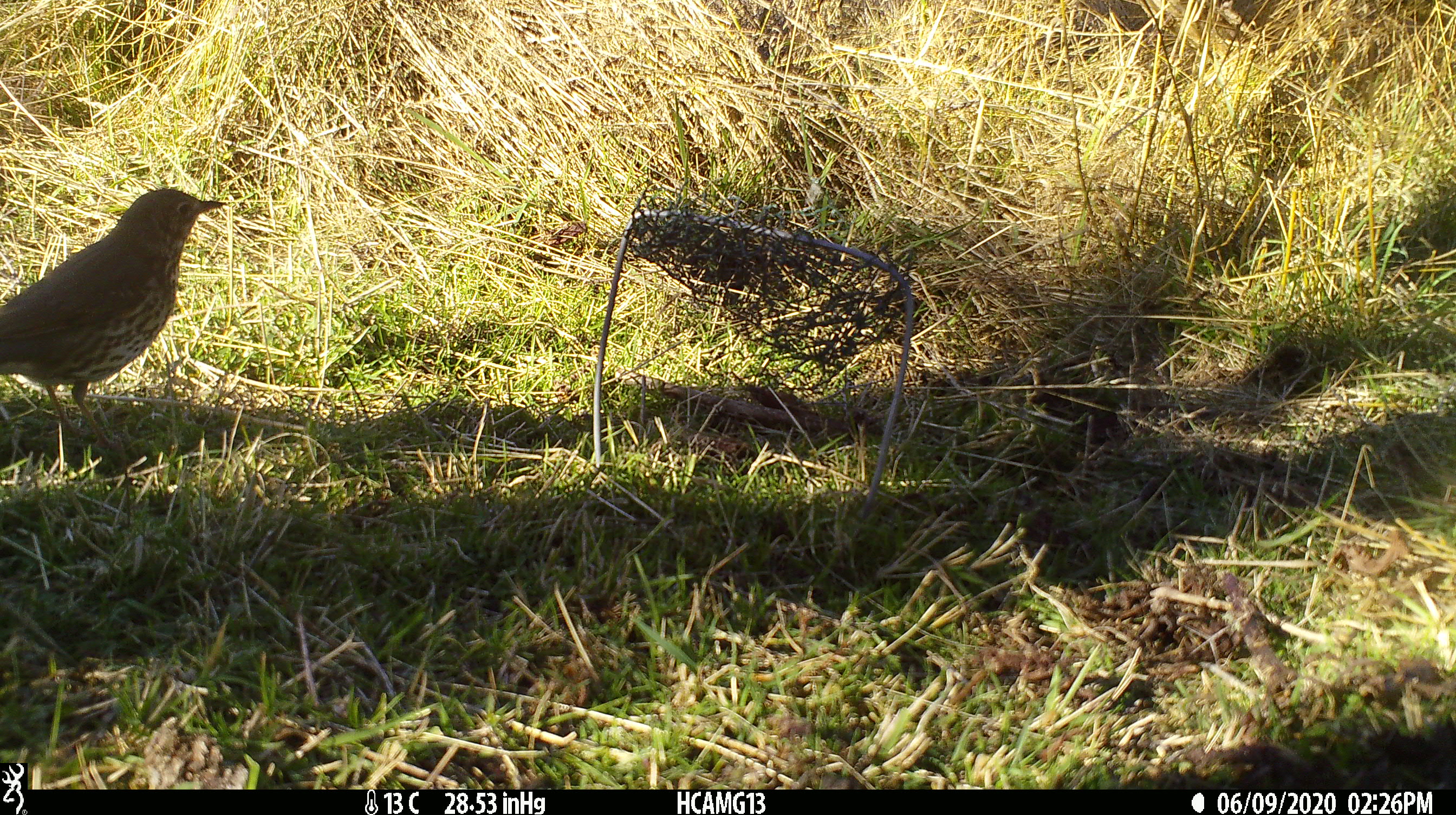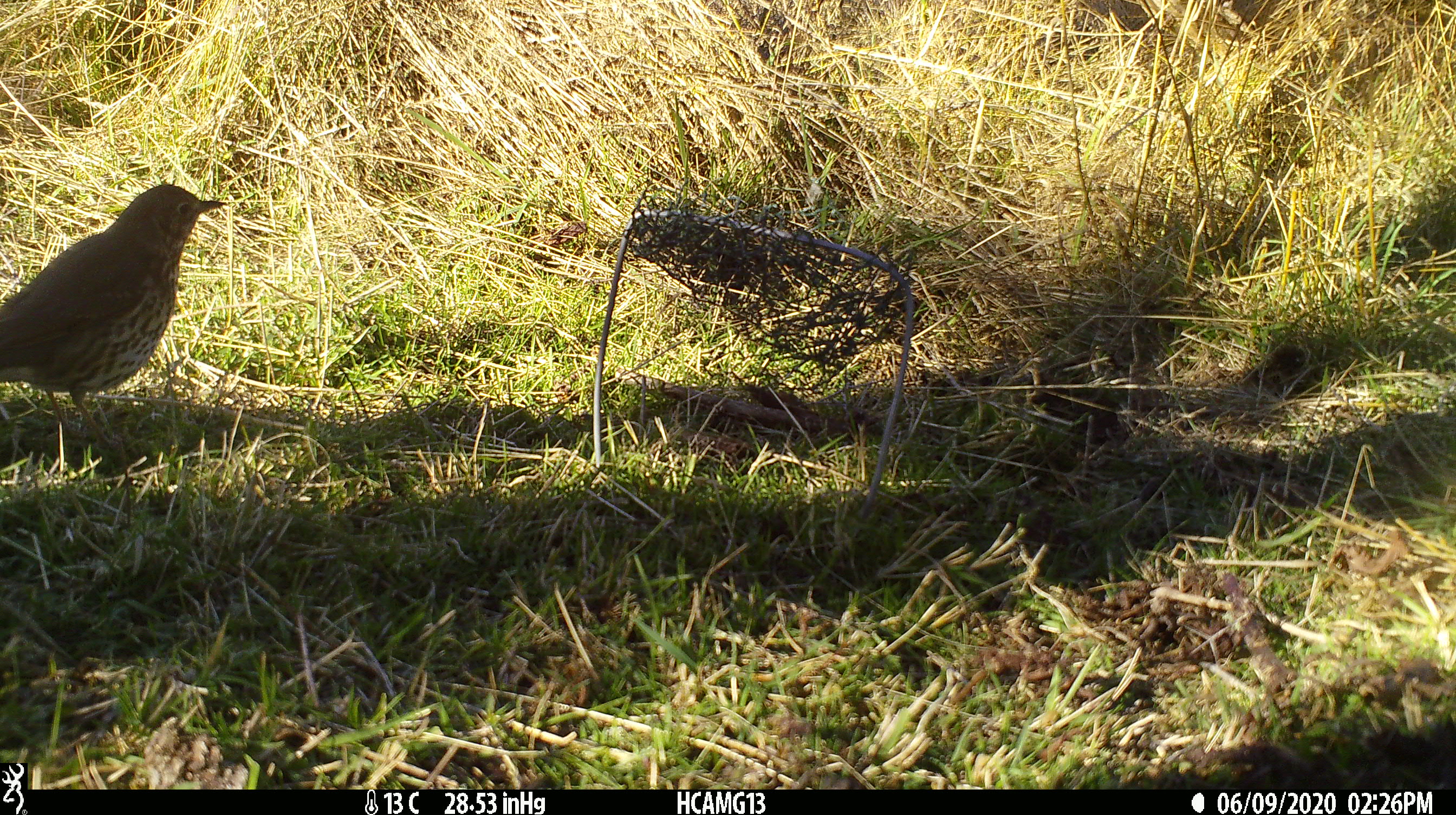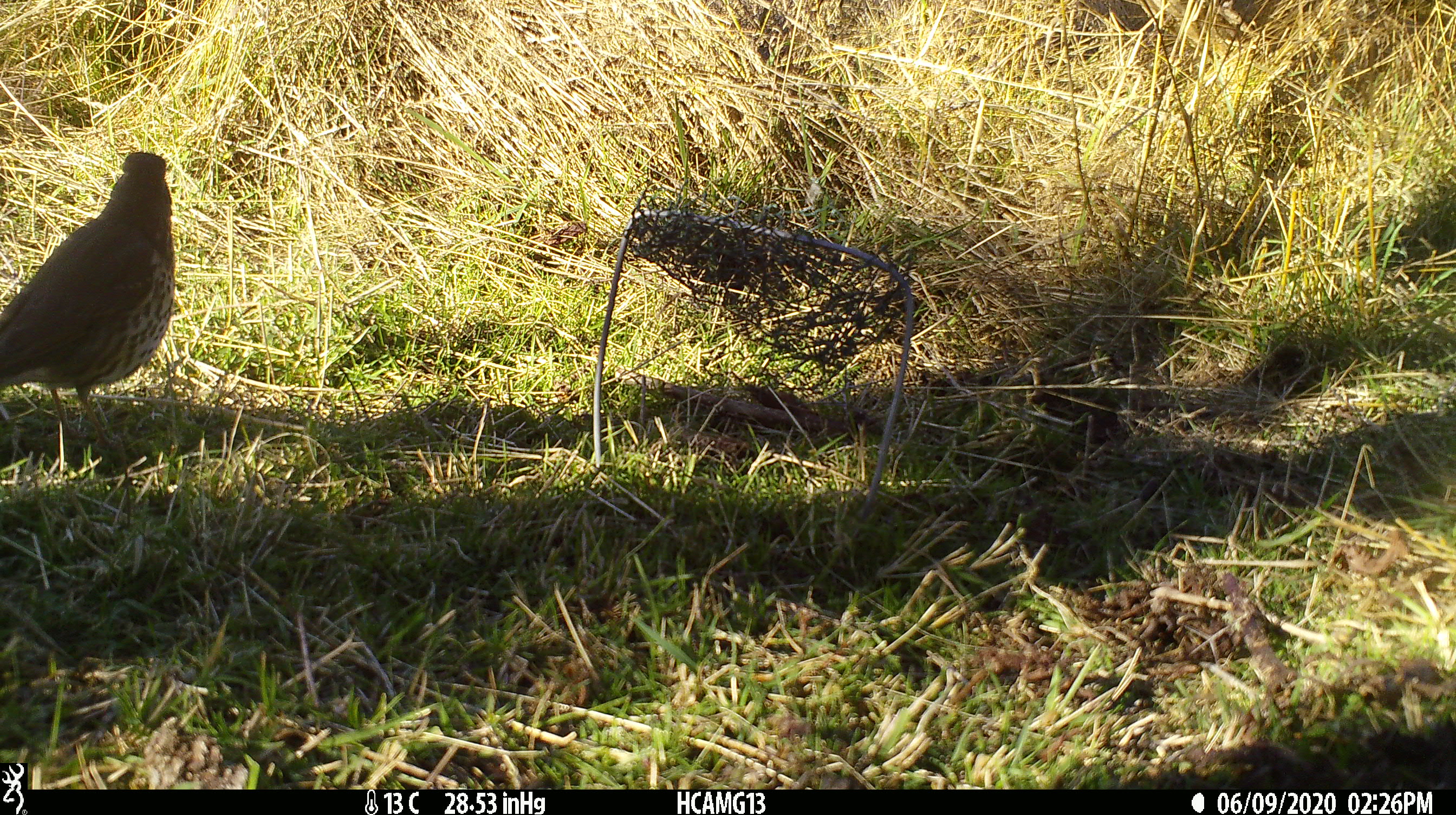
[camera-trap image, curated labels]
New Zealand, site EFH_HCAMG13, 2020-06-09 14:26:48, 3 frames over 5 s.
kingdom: Animalia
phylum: Chordata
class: Aves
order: Passeriformes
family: Turdidae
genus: Turdus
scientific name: Turdus philomelos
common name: song thrush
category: thrush